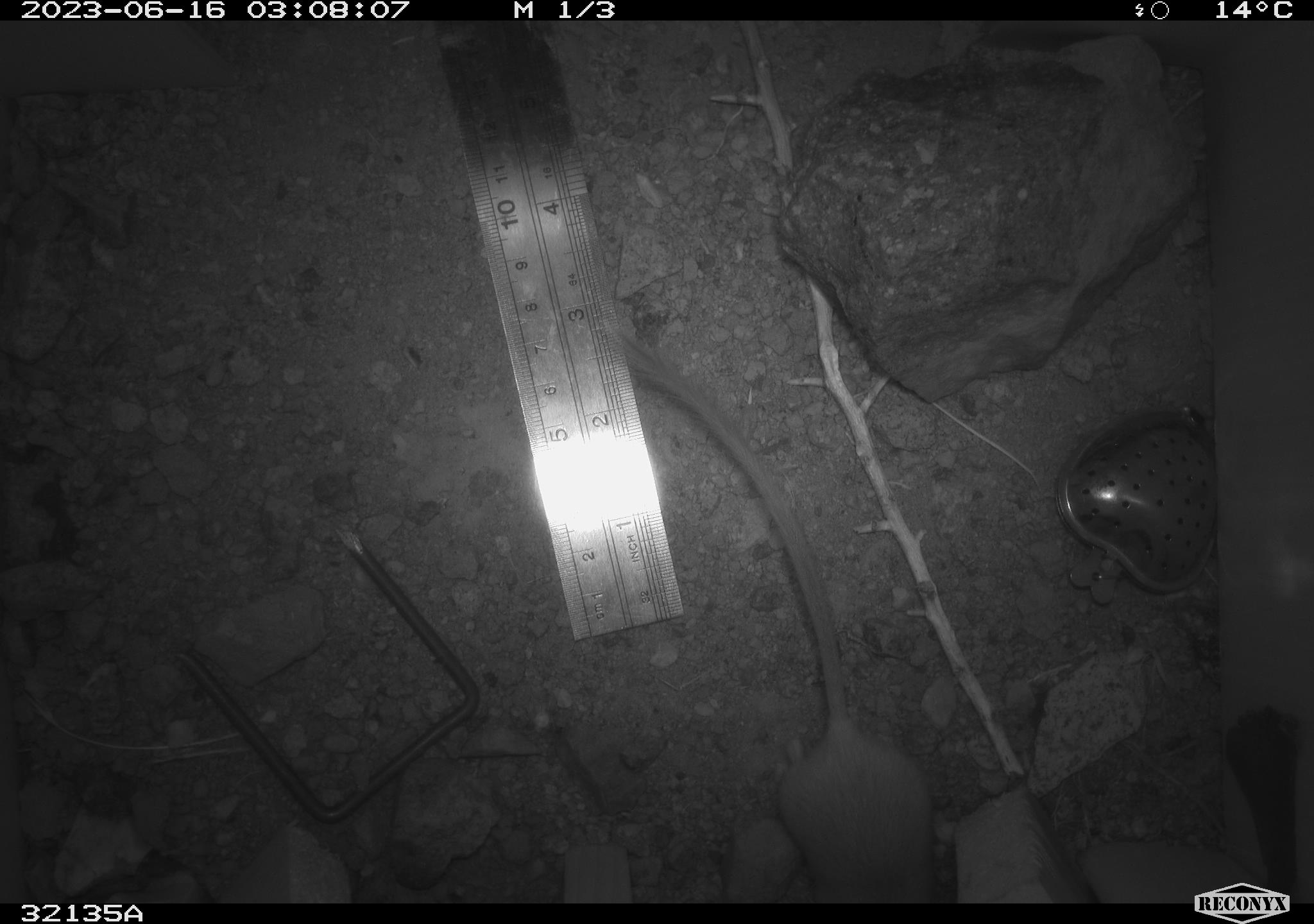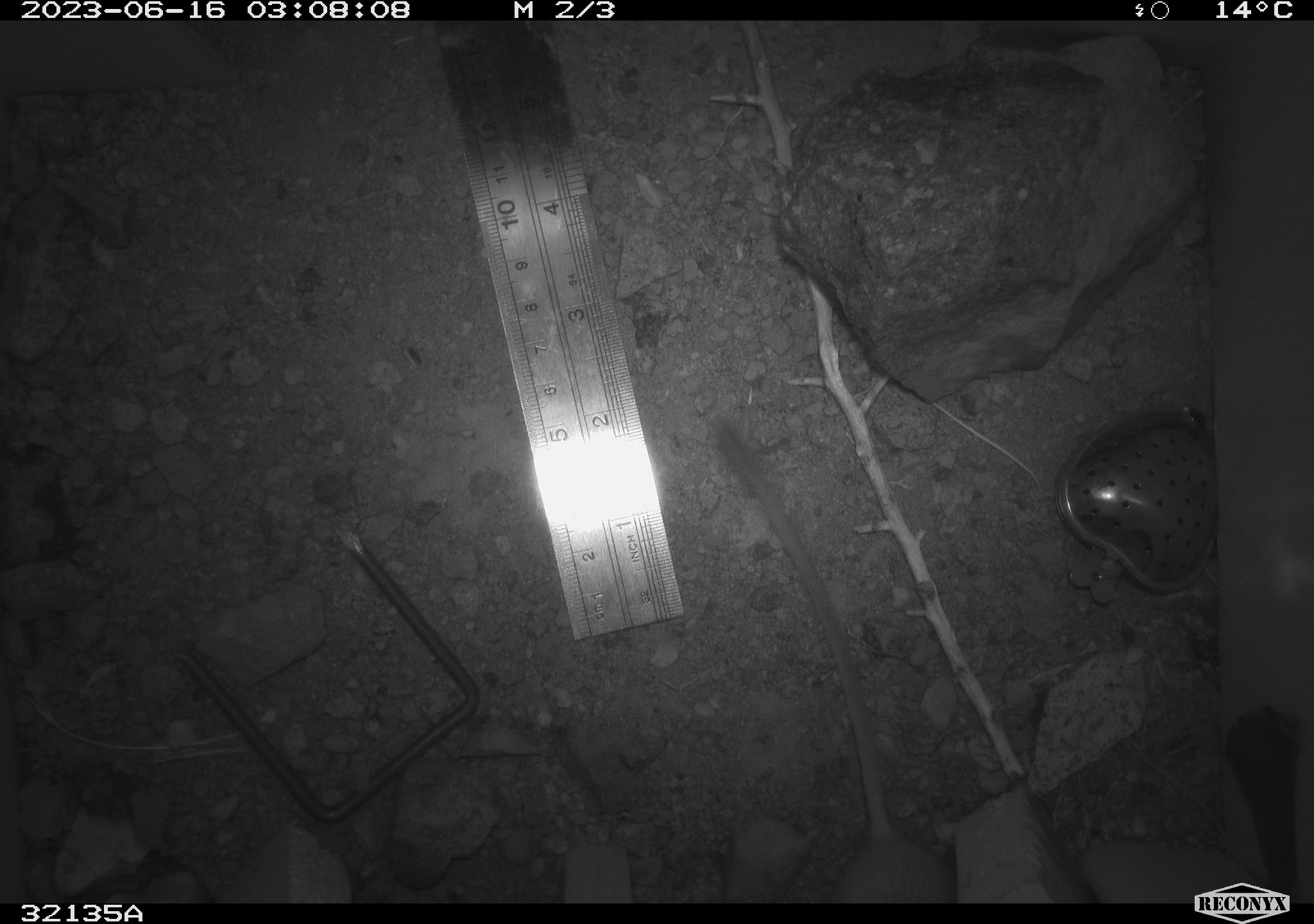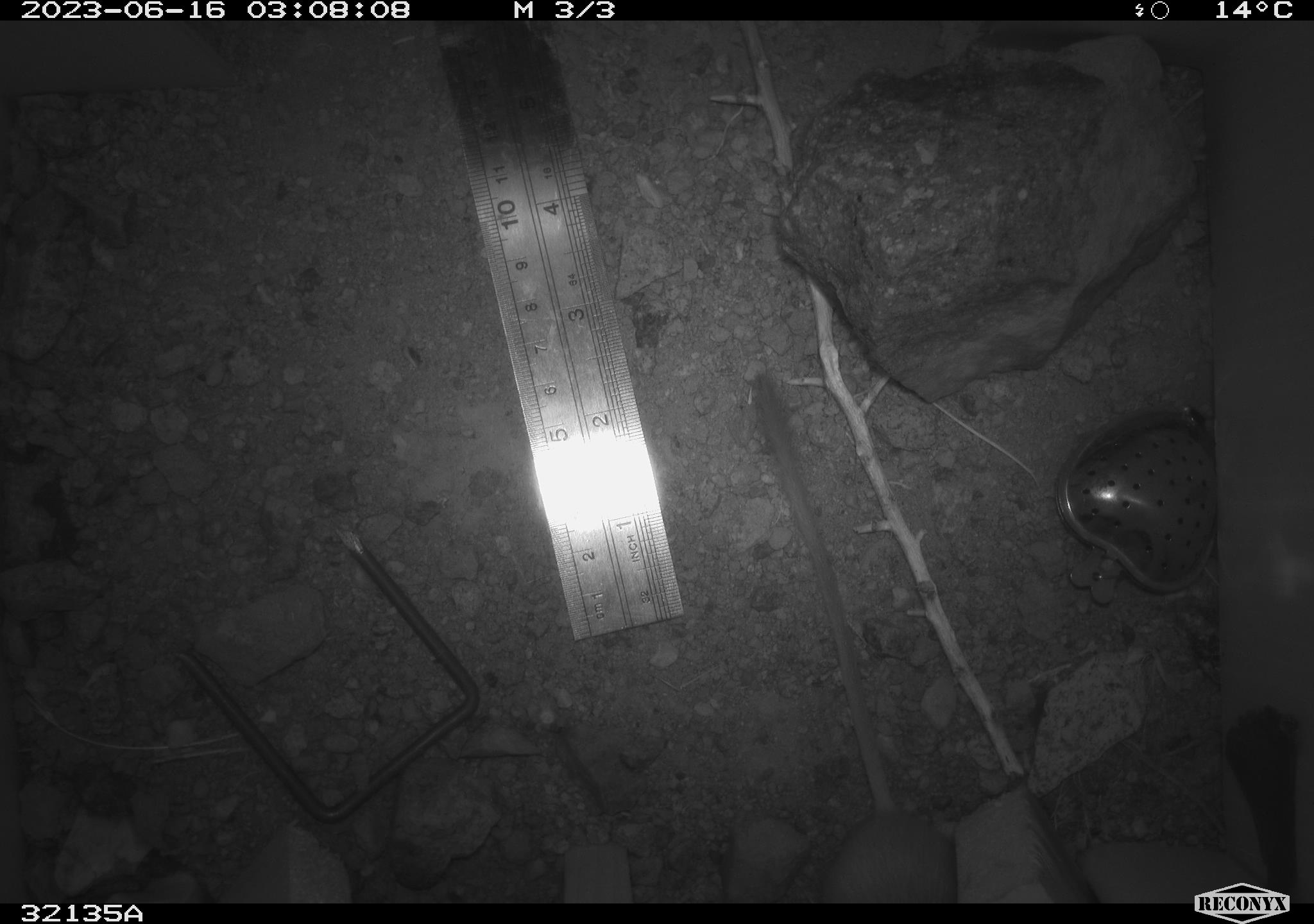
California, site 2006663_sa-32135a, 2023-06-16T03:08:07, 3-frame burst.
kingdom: Animalia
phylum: Chordata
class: Mammalia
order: Rodentia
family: Heteromyidae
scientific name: Heteromyidae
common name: kangaroo rats and pocket mice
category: heteromyidae family